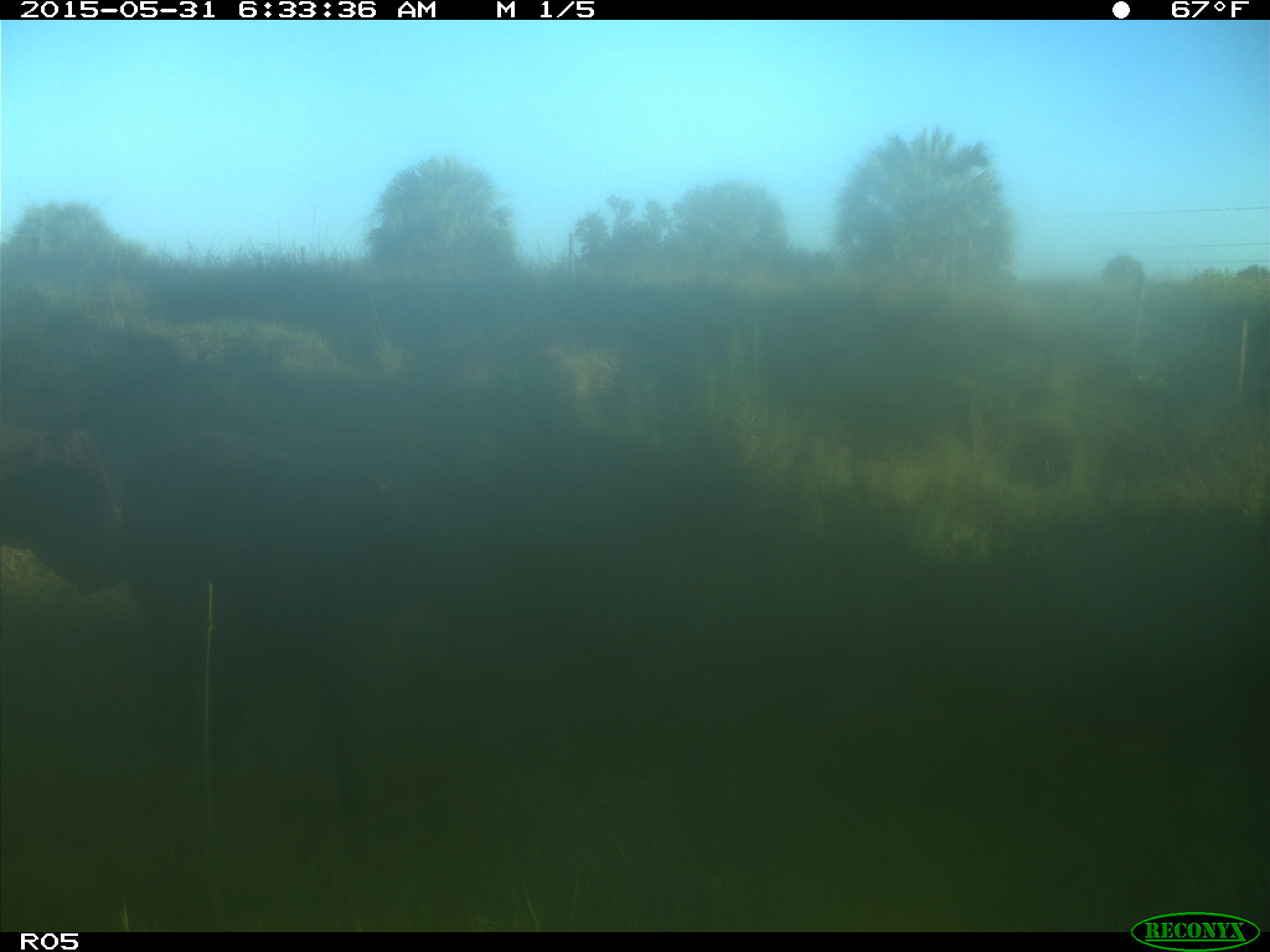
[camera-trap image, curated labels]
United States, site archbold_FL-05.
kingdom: Animalia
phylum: Chordata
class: Mammalia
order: Artiodactyla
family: Bovidae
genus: Bos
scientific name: Bos taurus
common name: domestic cow